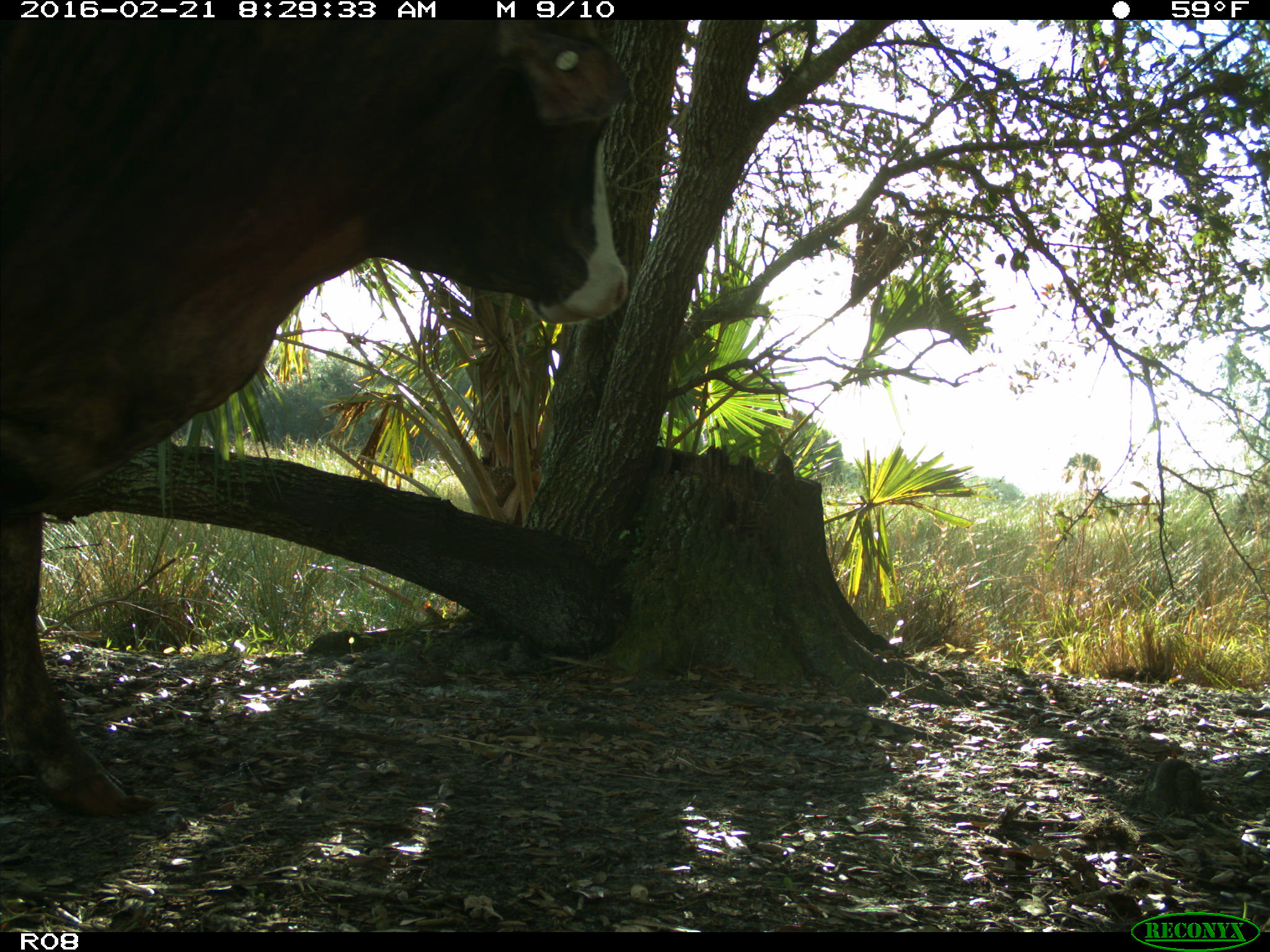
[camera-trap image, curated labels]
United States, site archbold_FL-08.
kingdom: Animalia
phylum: Chordata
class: Mammalia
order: Artiodactyla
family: Bovidae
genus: Bos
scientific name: Bos taurus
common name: domestic cow